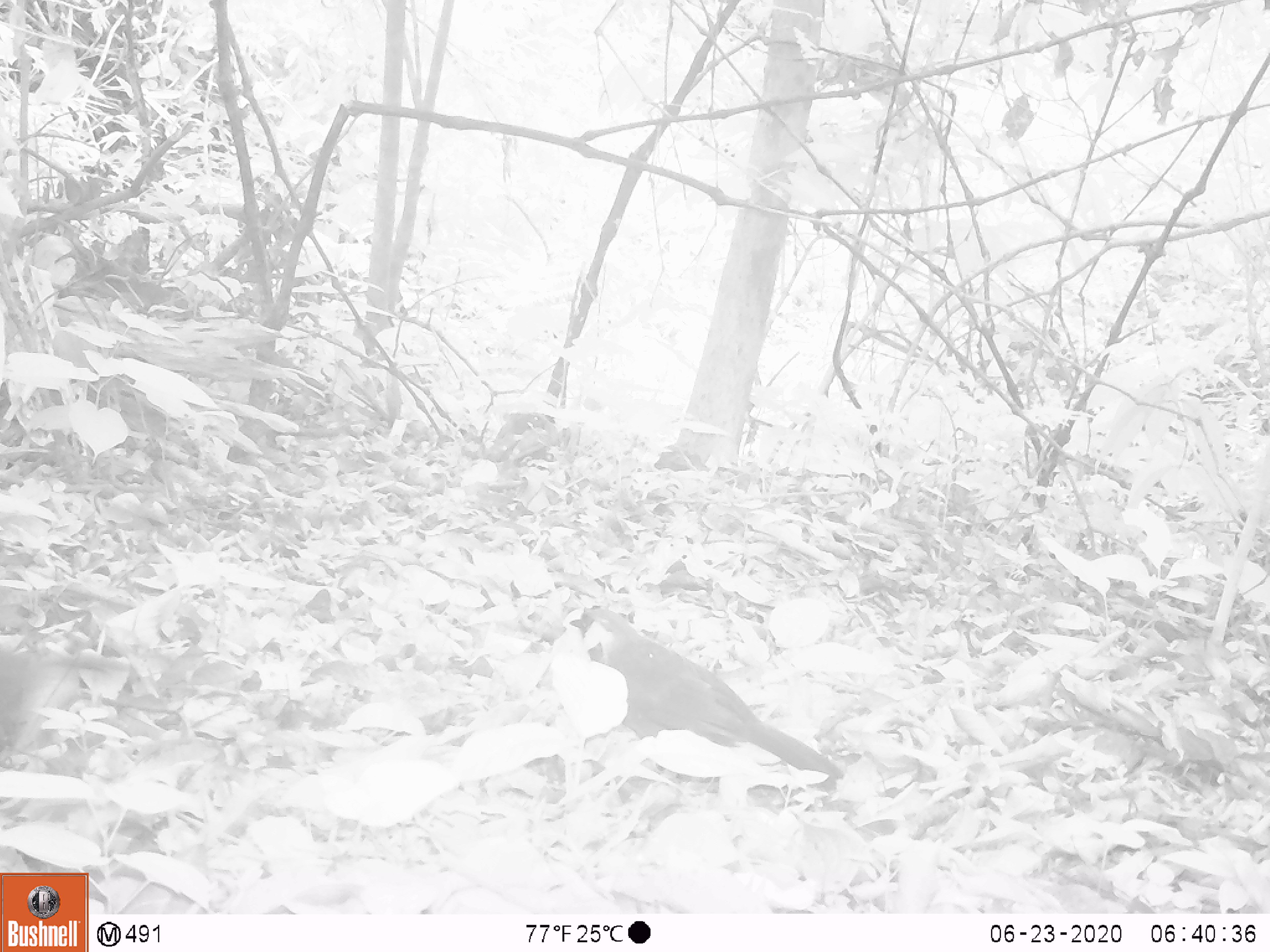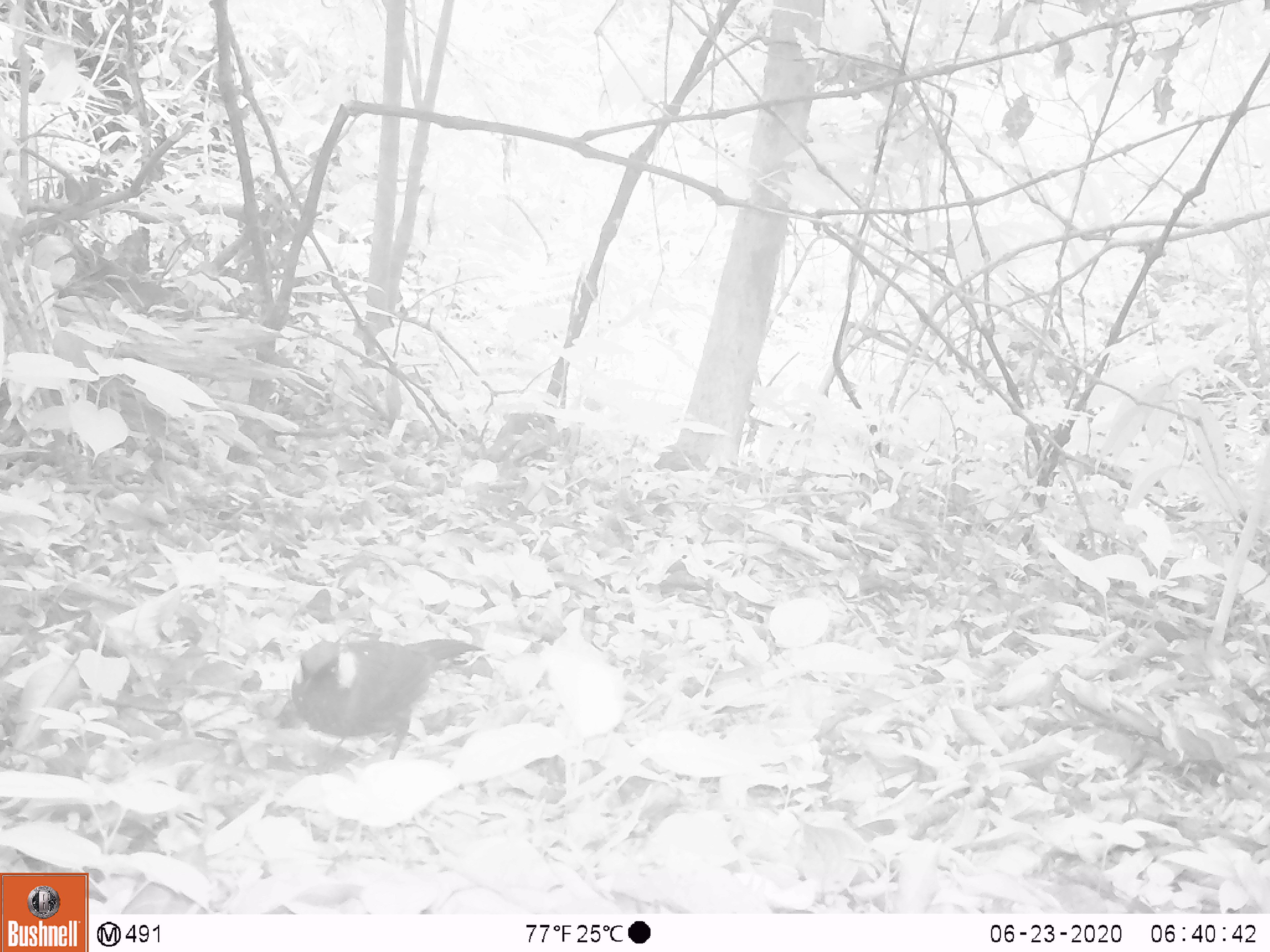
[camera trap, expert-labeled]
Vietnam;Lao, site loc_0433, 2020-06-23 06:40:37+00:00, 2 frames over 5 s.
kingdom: Animalia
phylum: Chordata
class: Aves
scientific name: Aves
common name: bird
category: unidentified bird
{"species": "unidentified bird (bird) (Aves)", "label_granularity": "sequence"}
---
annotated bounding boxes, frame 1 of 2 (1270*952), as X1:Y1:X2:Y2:
unidentified bird: 569:605:845:792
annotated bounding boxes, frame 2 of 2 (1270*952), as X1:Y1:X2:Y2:
unidentified bird: 288:635:486:762